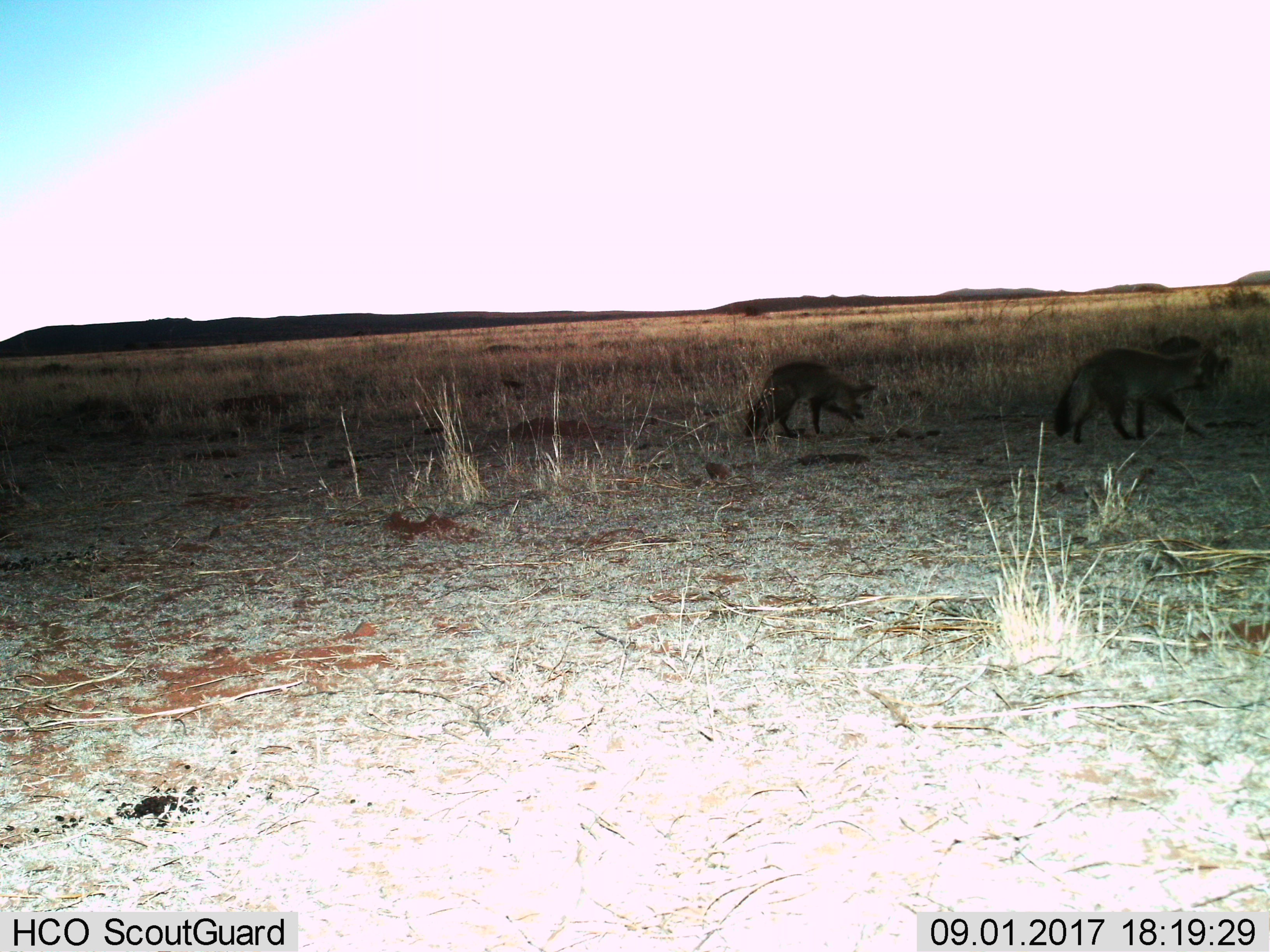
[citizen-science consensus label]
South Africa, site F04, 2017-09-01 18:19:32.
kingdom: Animalia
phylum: Chordata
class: Mammalia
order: Carnivora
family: Canidae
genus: Otocyon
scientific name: Otocyon megalotis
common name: bat-eared fox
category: foxbateared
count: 3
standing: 17%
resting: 0%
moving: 83%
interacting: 0%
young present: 0%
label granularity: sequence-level